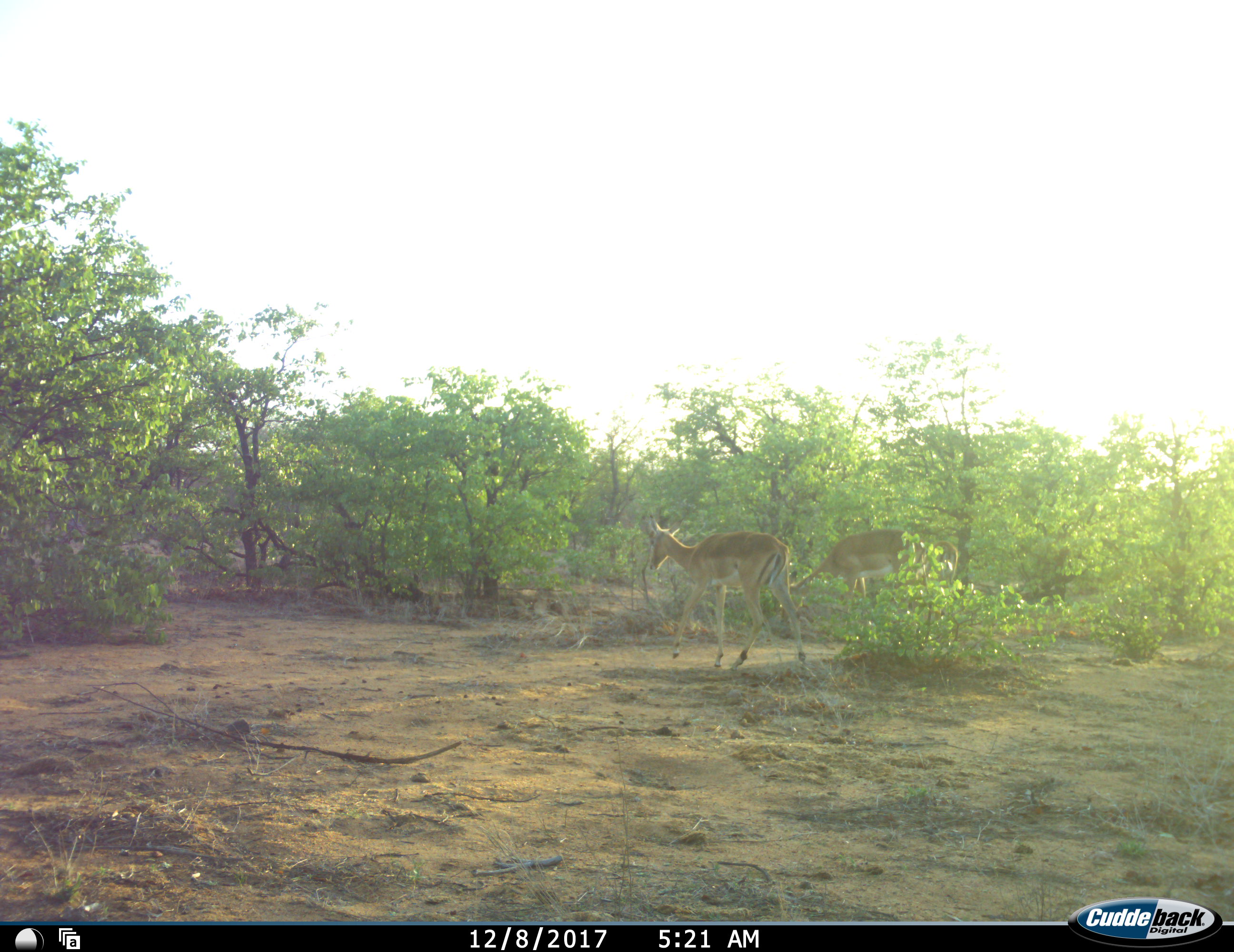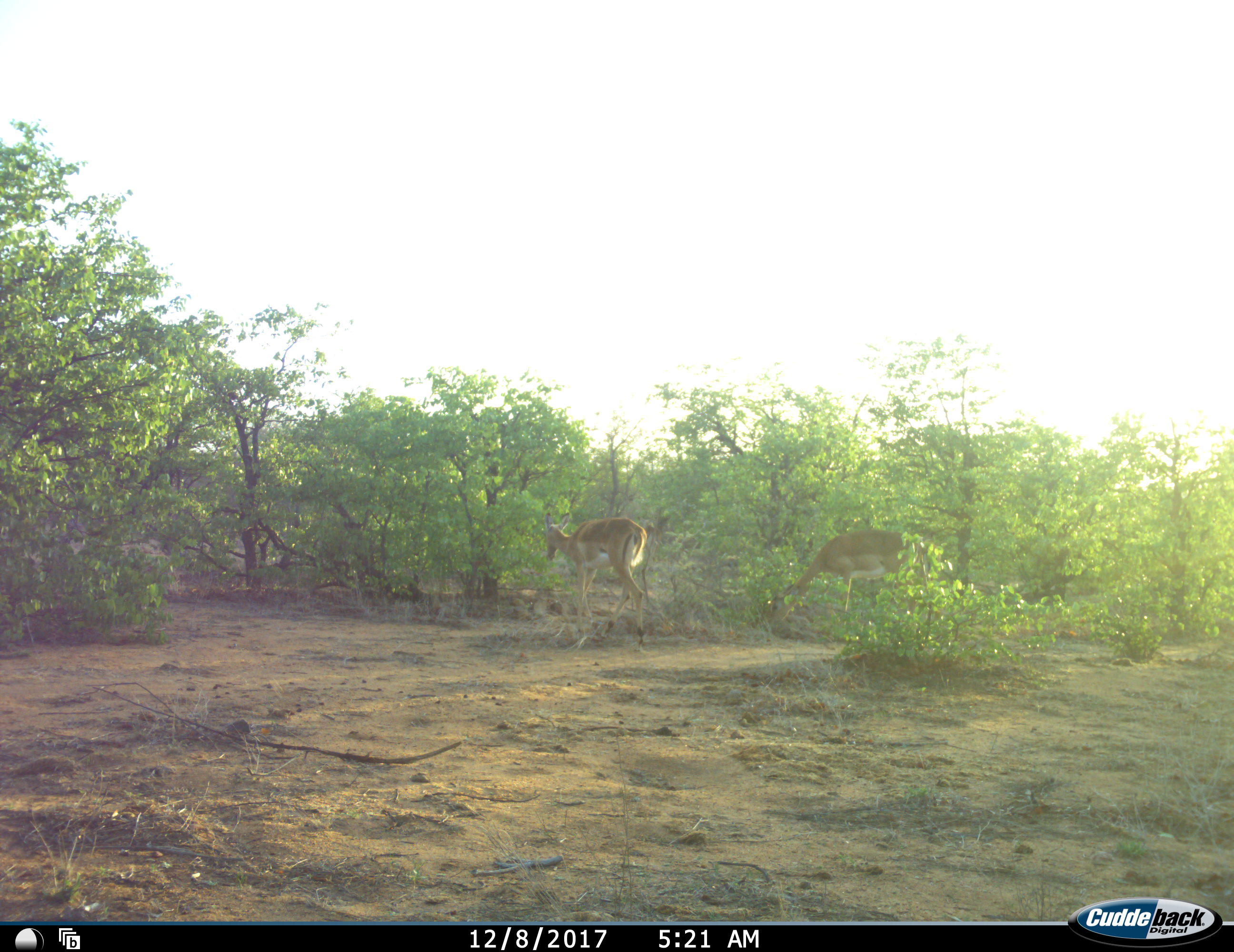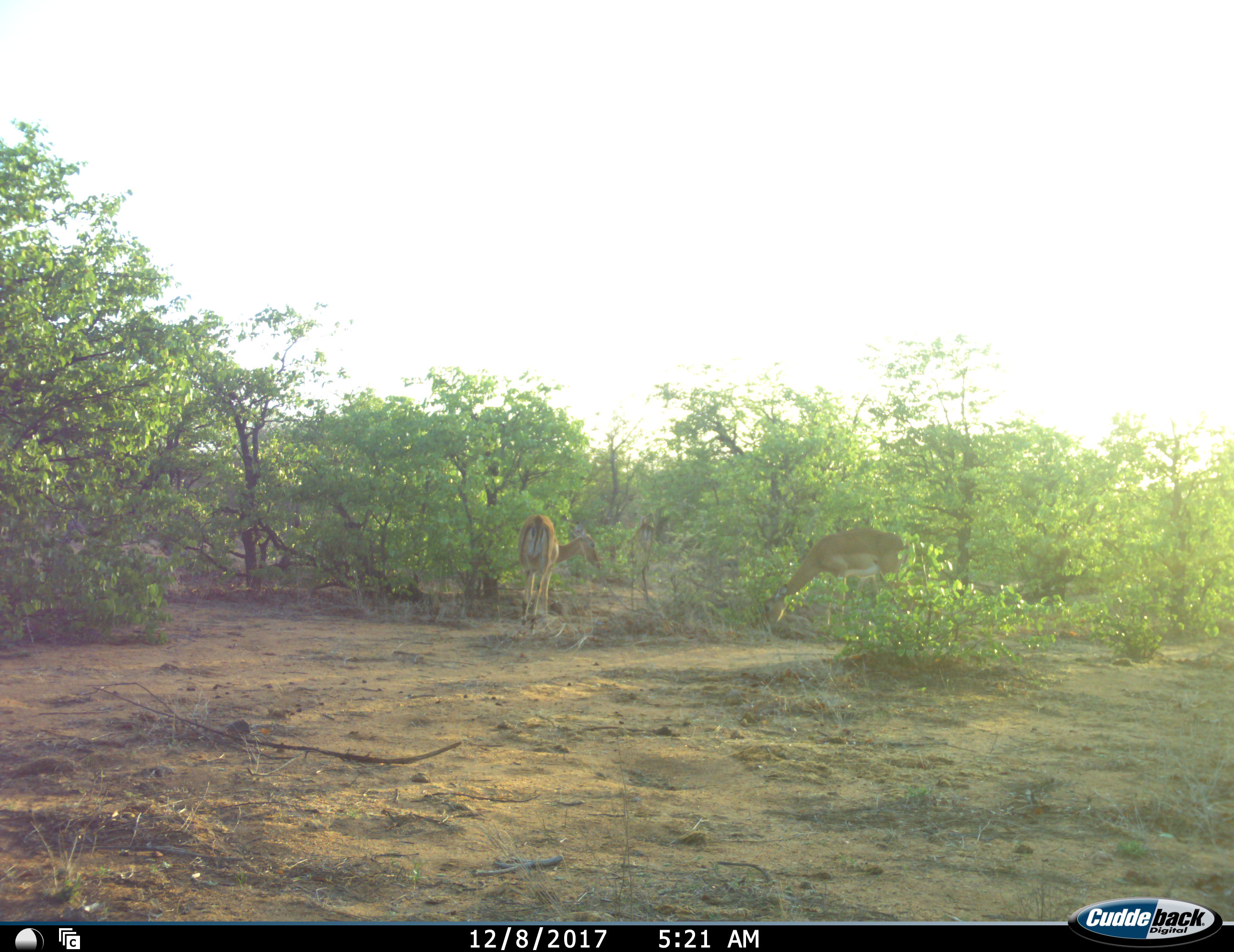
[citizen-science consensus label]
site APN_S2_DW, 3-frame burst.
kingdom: Animalia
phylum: Chordata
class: Mammalia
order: Artiodactyla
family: Bovidae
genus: Aepyceros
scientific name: Aepyceros melampus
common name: impala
Impala (Aepyceros melampus), count 2. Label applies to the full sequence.